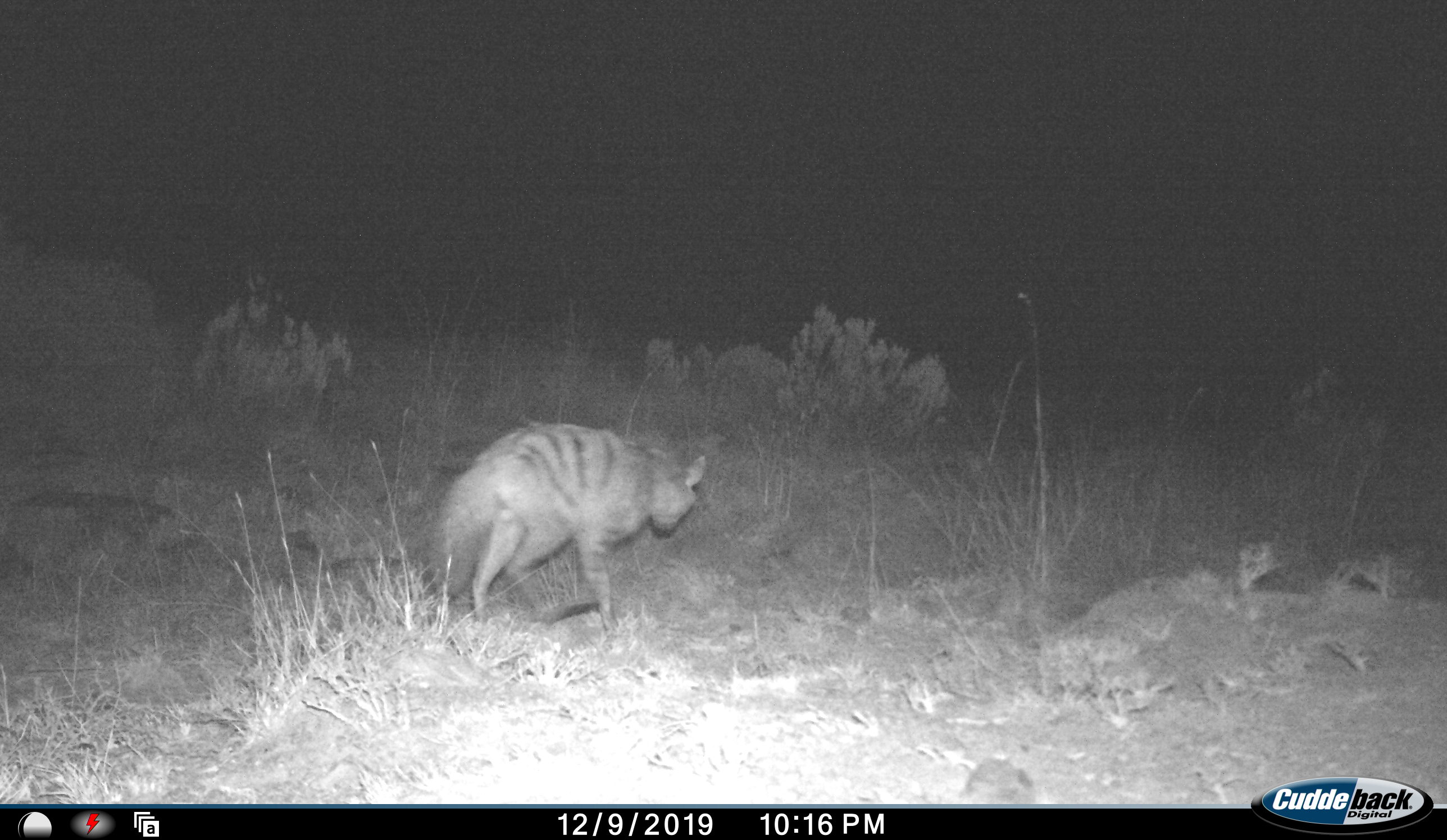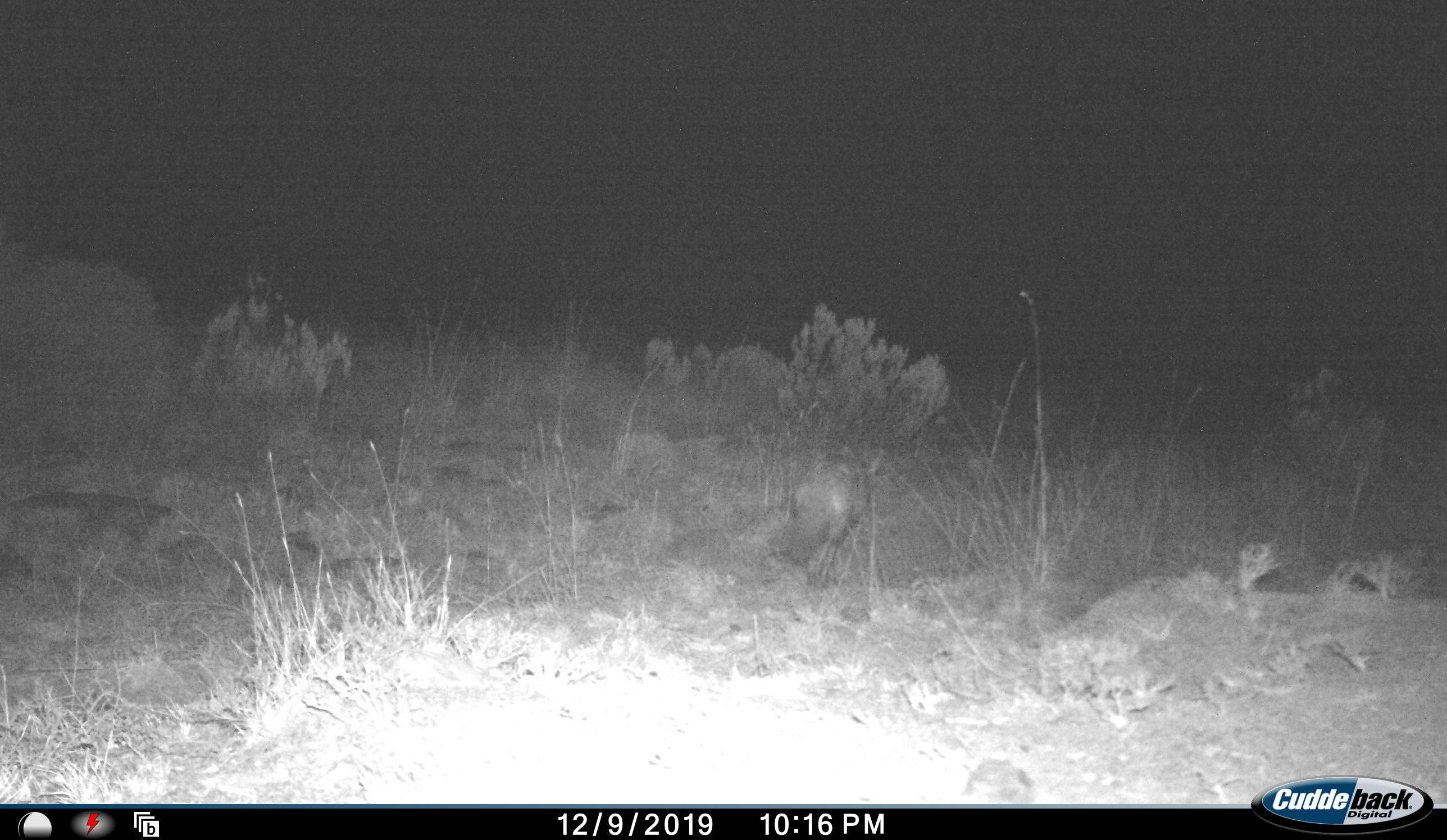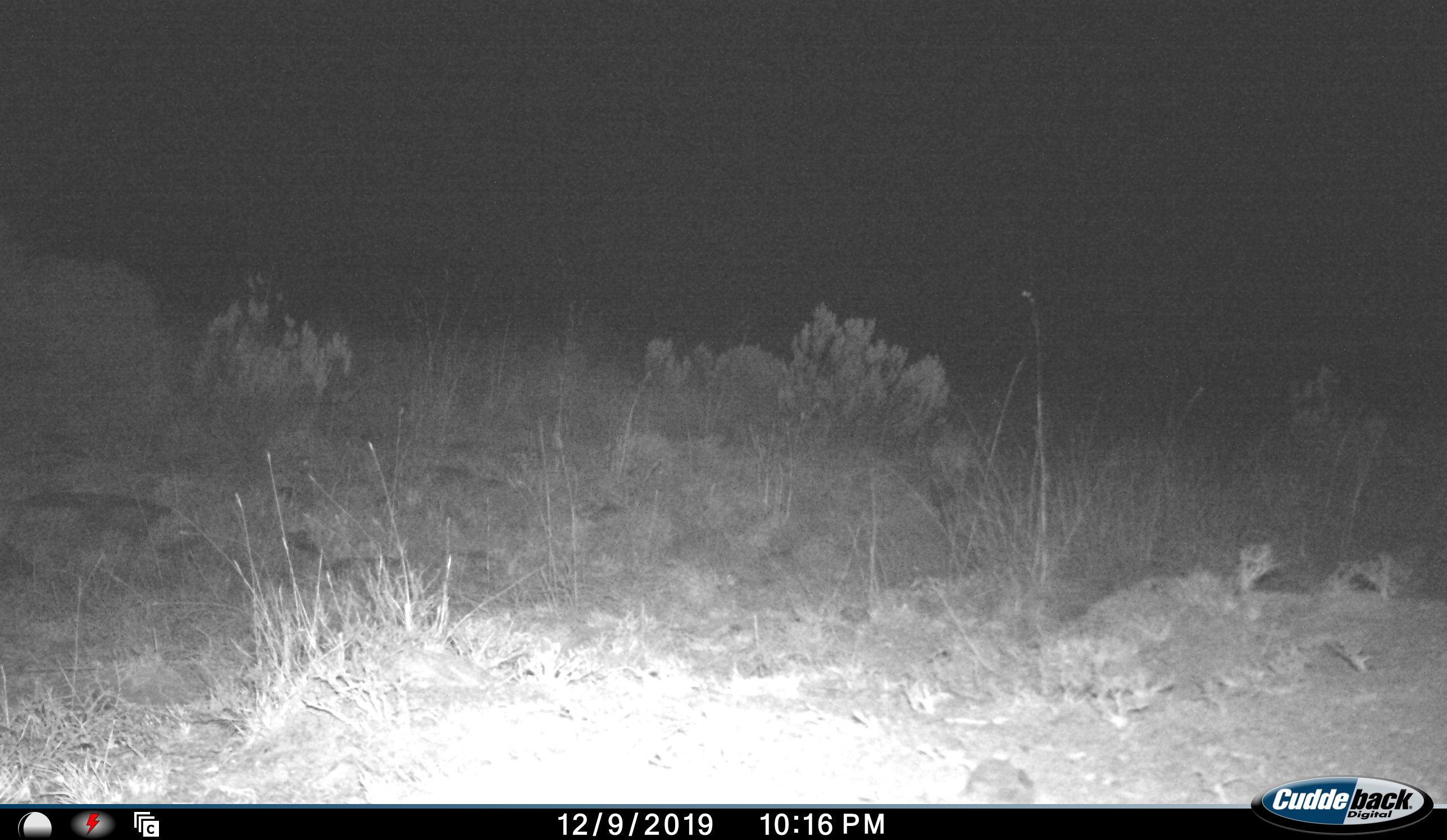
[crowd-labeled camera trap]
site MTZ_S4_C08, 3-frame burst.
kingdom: Animalia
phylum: Chordata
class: Mammalia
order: Carnivora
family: Hyaenidae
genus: Proteles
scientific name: Proteles cristatus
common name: aardwolf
Aardwolf (Proteles cristatus), count 1. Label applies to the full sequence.